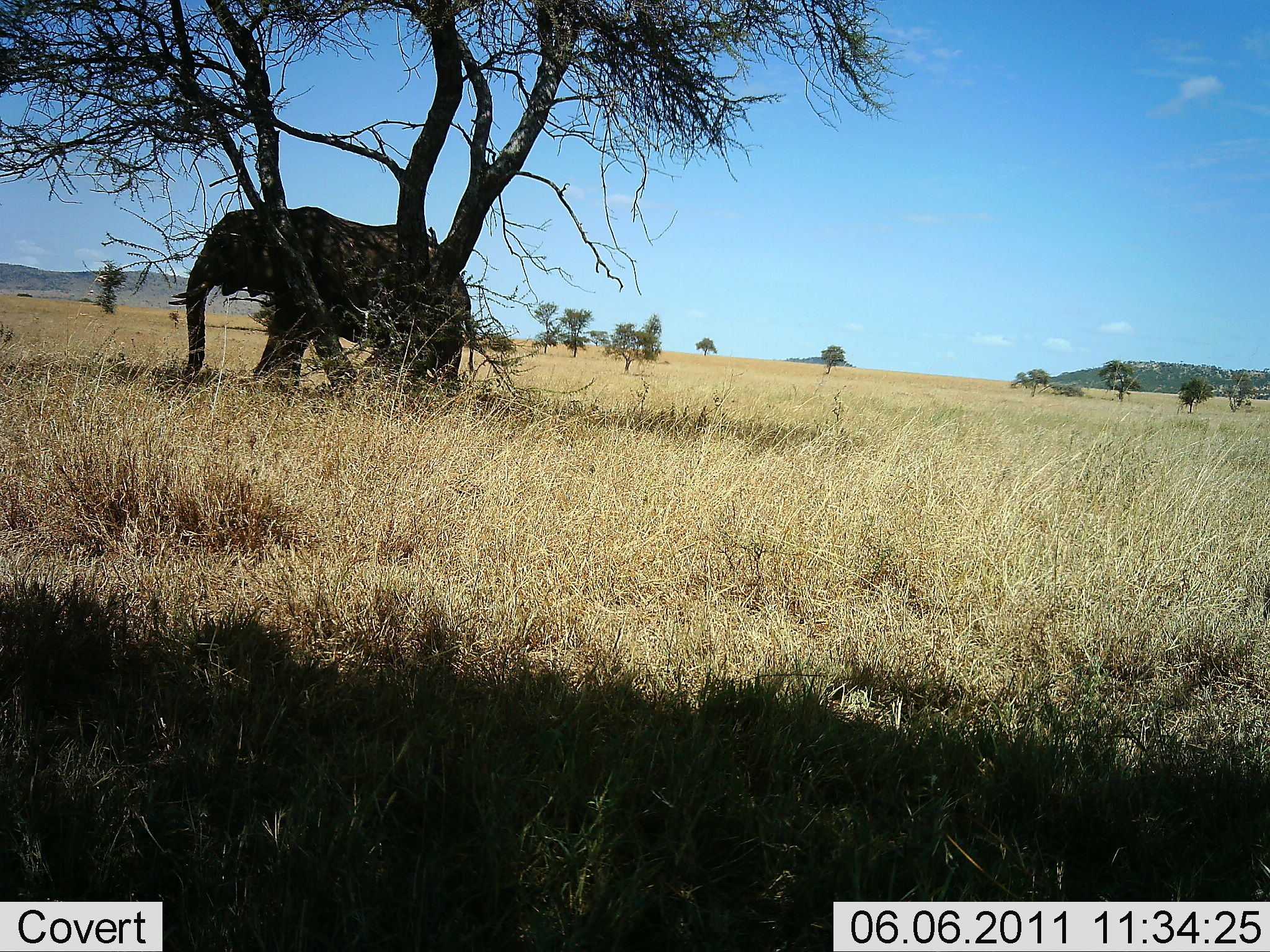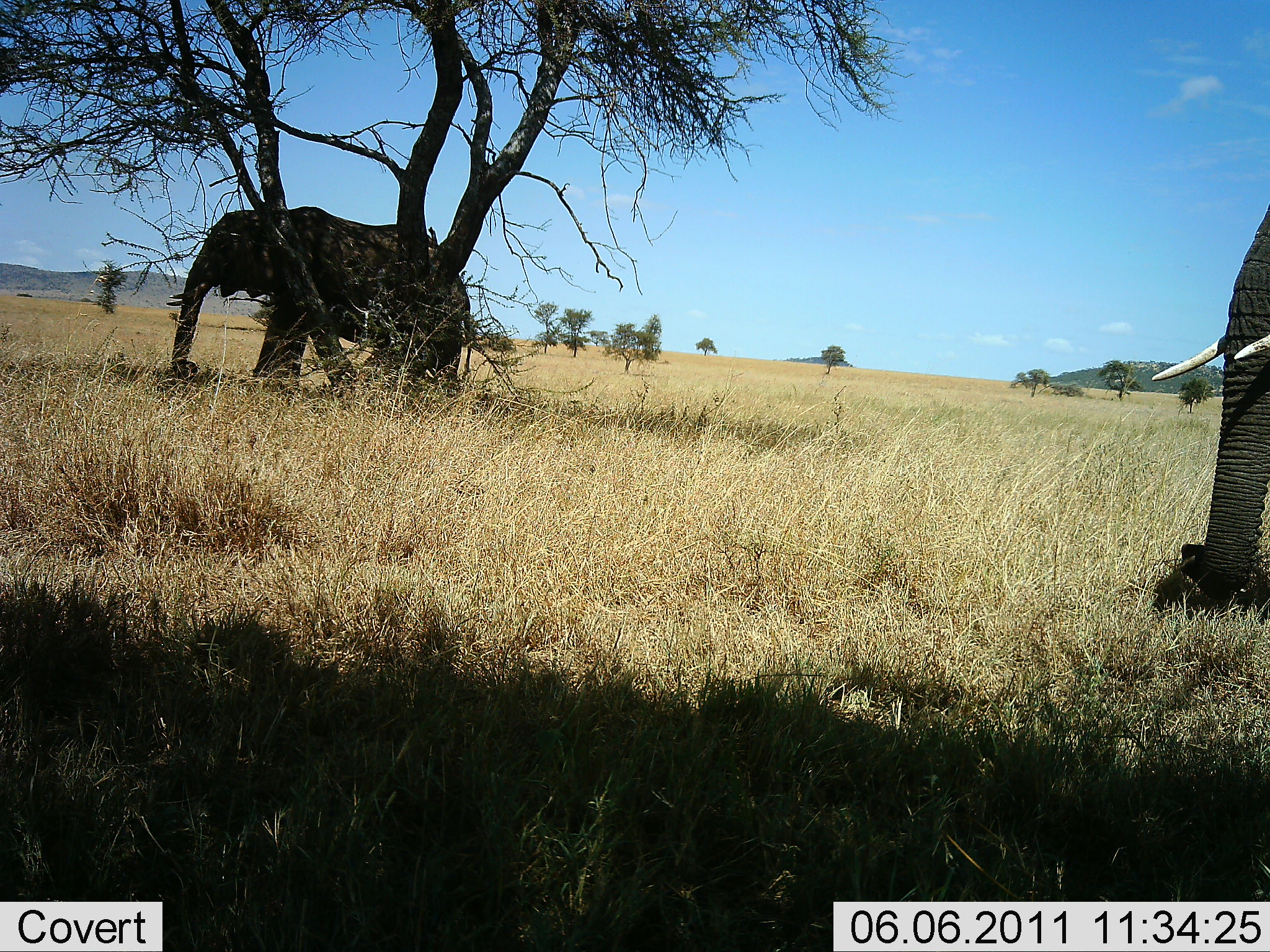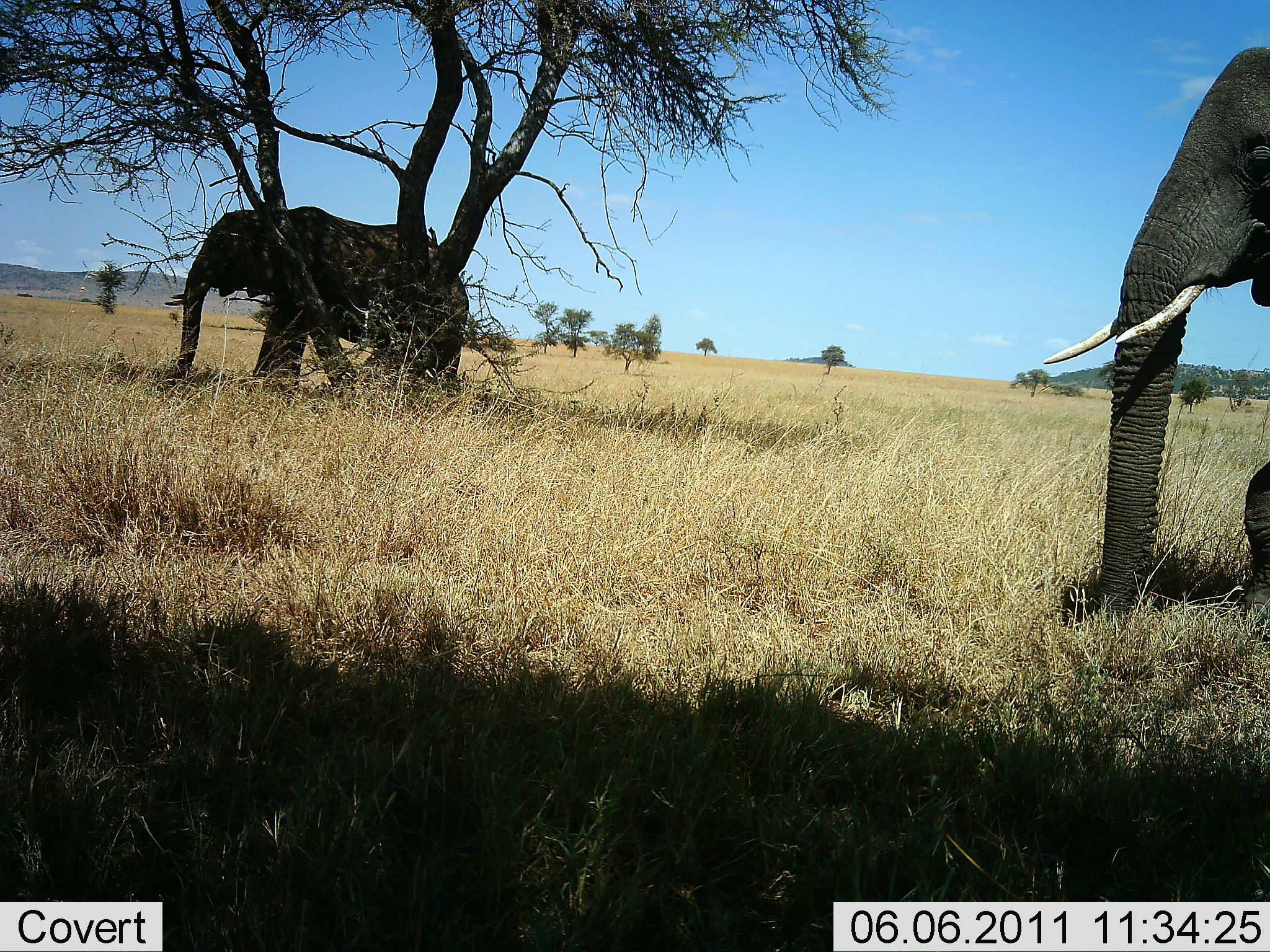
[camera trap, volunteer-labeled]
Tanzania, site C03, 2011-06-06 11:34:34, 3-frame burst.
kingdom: Animalia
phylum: Chordata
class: Mammalia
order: Proboscidea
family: Elephantidae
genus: Loxodonta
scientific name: Loxodonta africana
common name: african bush elephant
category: elephant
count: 2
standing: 67%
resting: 0%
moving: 67%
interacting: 0%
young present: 0%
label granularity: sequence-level